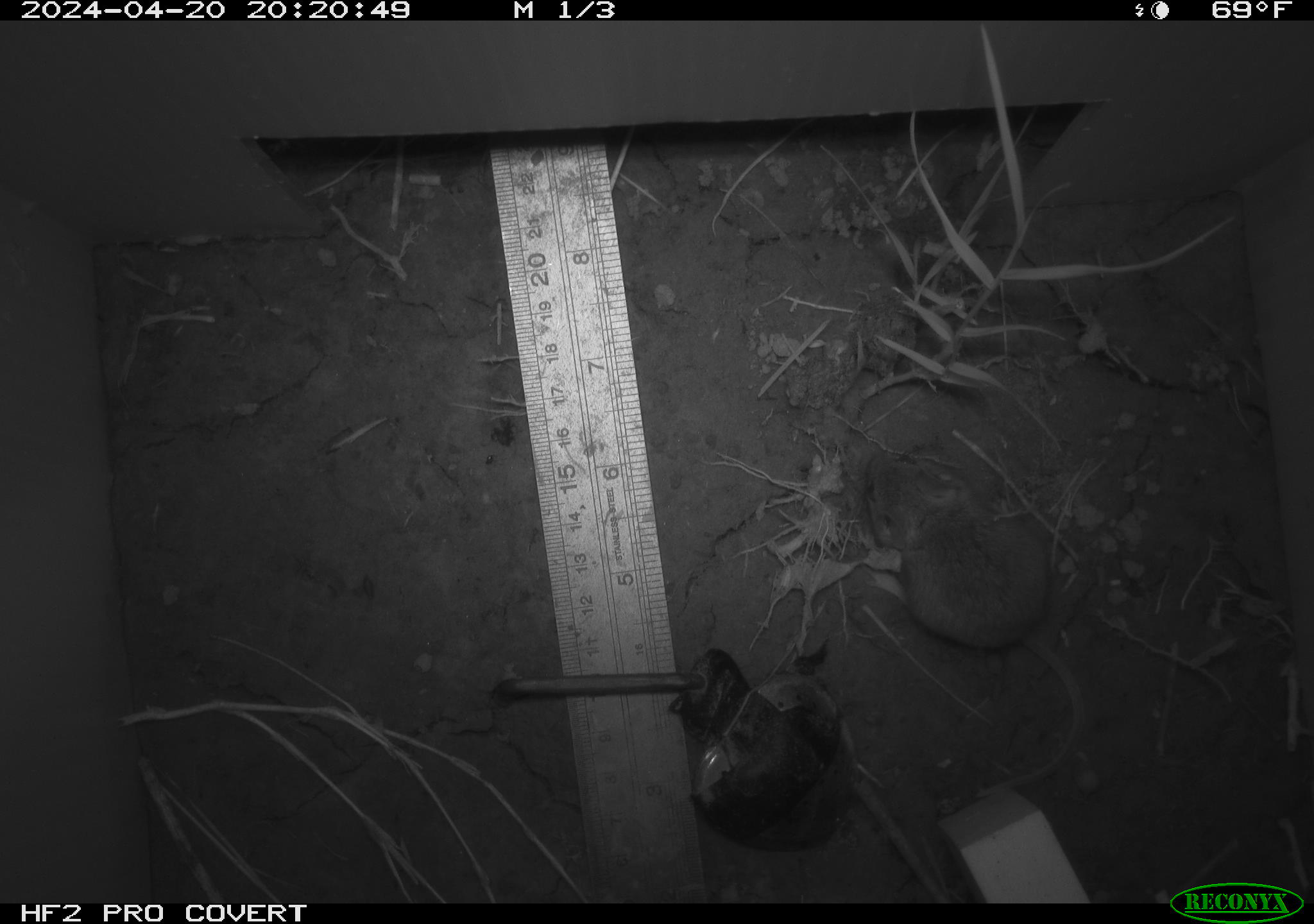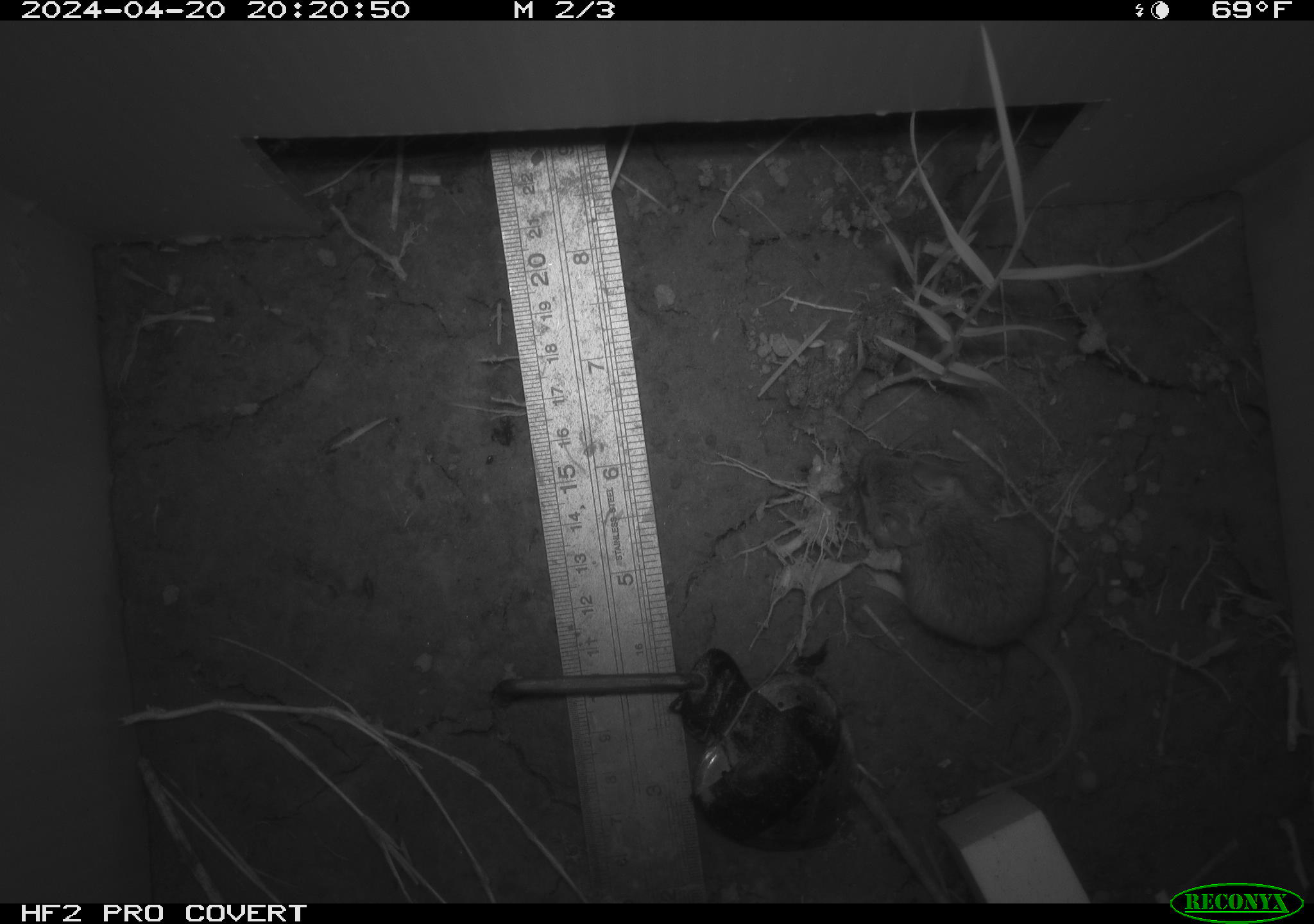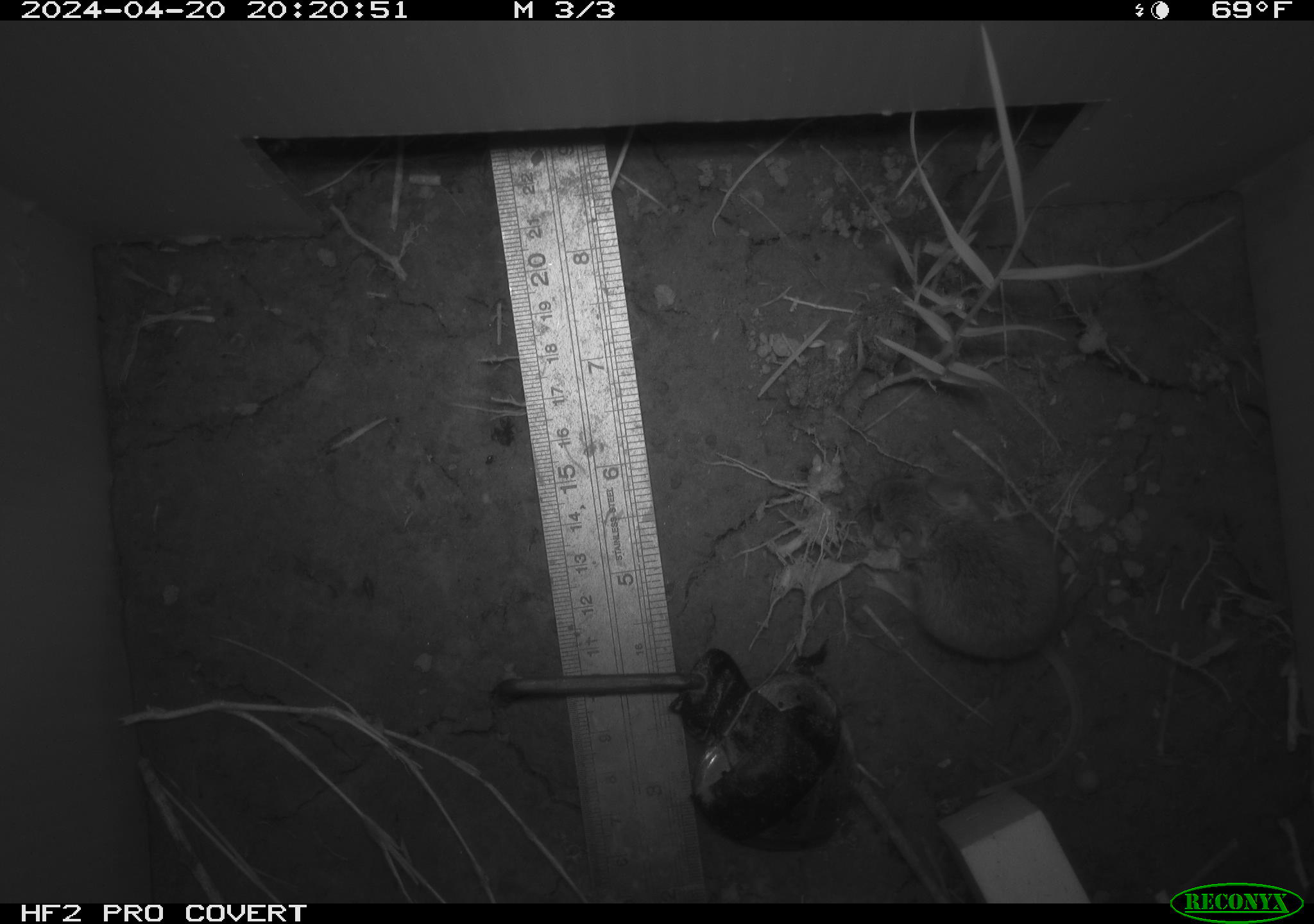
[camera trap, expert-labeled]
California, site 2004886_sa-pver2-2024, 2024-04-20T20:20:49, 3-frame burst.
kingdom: Animalia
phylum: Chordata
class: Mammalia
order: Rodentia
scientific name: Rodentia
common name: mouse species